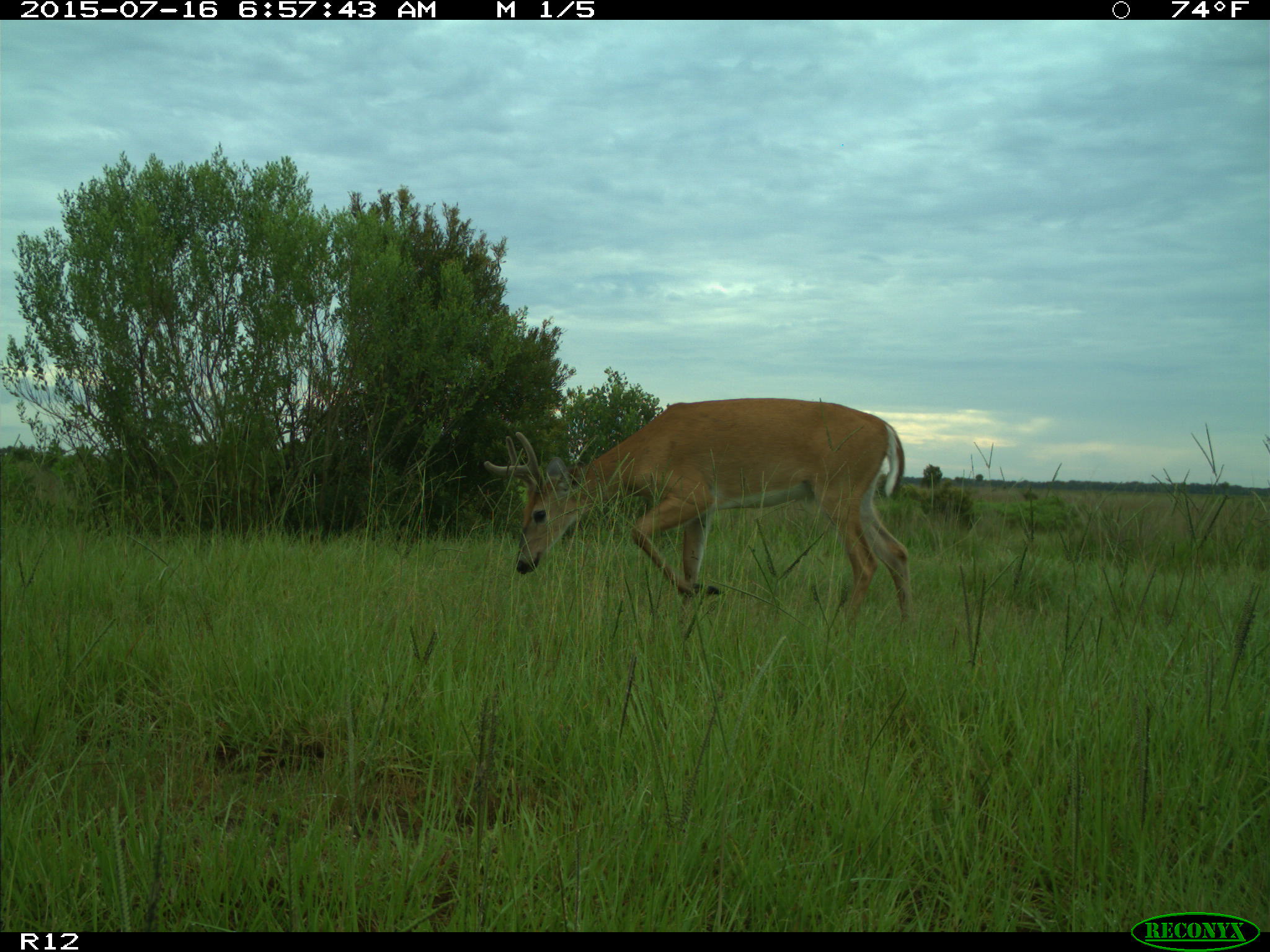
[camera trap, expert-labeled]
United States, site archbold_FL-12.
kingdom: Animalia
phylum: Chordata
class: Mammalia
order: Artiodactyla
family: Cervidae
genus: Odocoileus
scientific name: Odocoileus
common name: deer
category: unidentified deer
Unidentified deer (deer) (Odocoileus).